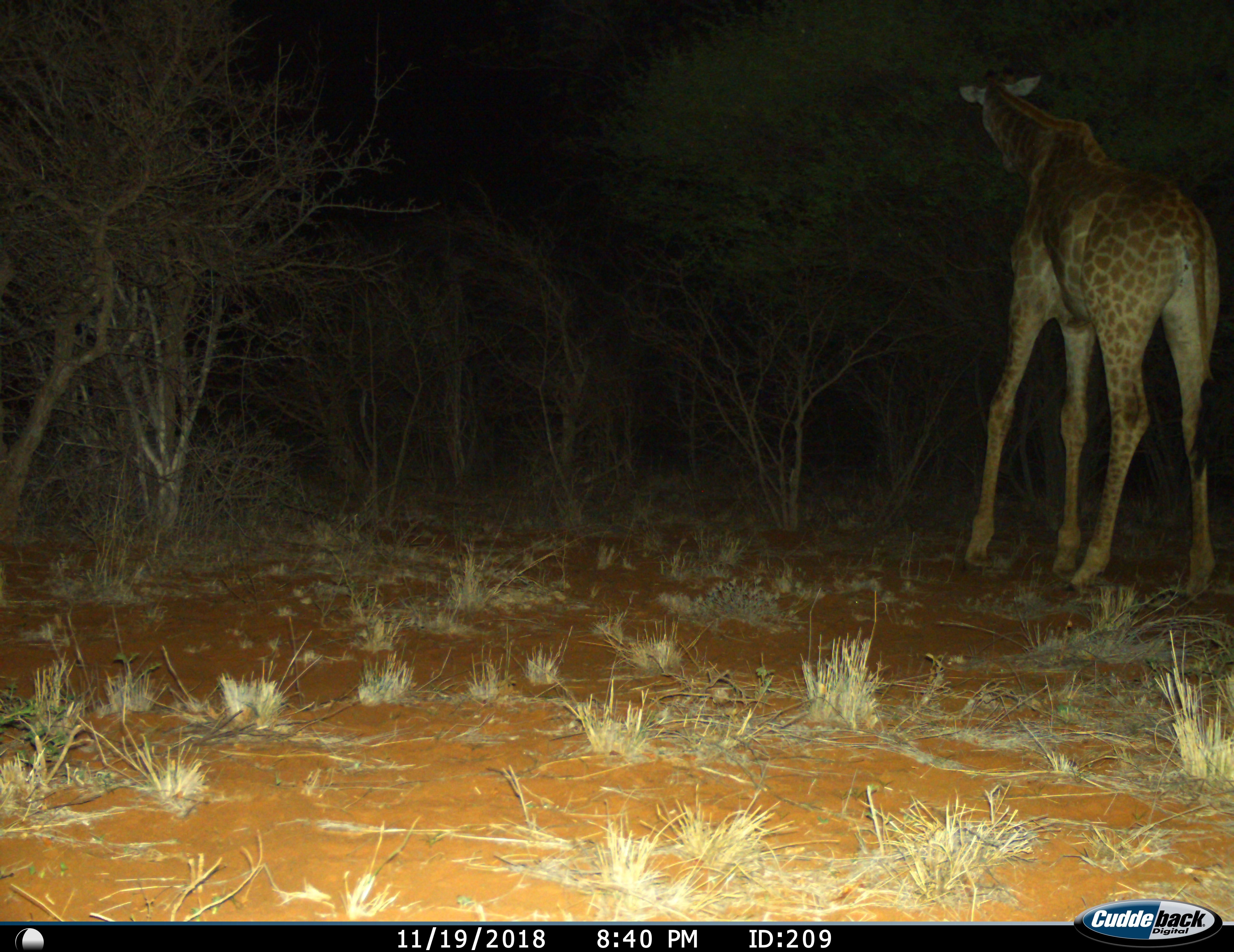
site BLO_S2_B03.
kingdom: Animalia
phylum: Chordata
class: Mammalia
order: Artiodactyla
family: Giraffidae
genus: Giraffa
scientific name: Giraffa camelopardalis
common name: giraffe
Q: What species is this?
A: Giraffe (Giraffa camelopardalis).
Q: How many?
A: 1.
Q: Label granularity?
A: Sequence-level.